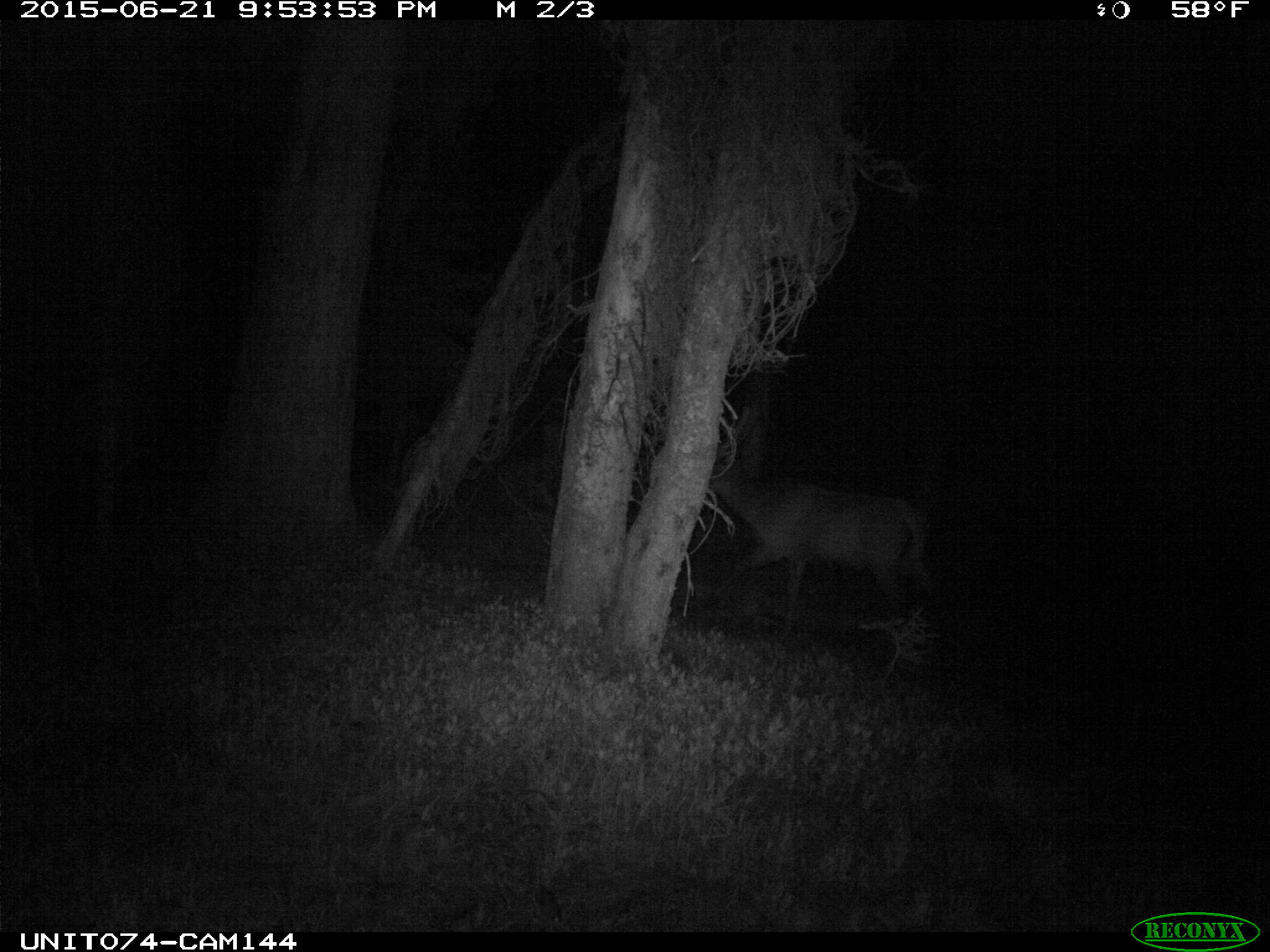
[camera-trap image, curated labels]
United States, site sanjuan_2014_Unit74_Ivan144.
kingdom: Animalia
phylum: Chordata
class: Mammalia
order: Artiodactyla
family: Cervidae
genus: Cervus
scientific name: Cervus elaphus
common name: red deer